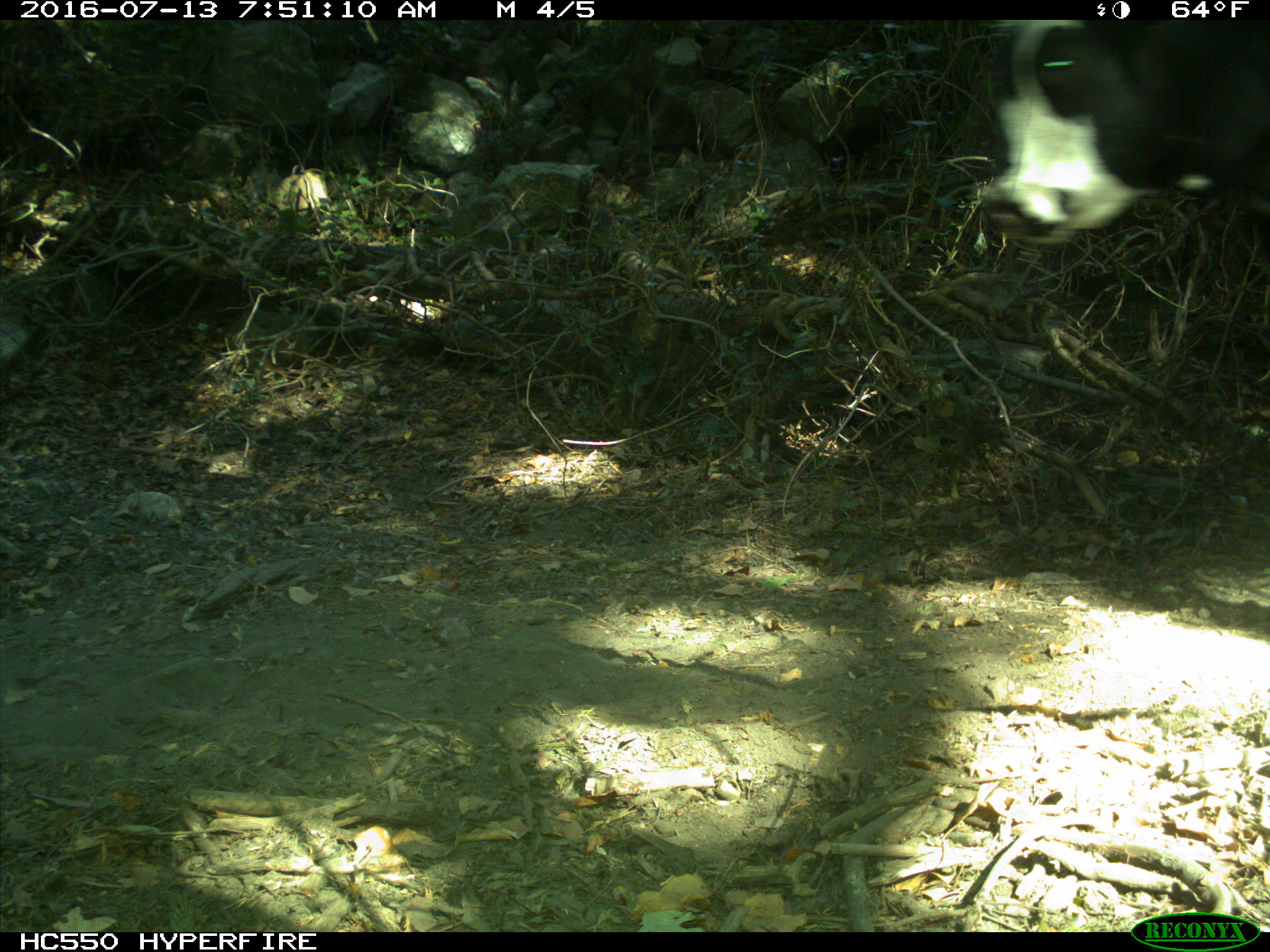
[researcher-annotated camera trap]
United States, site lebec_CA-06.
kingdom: Animalia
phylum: Chordata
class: Mammalia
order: Artiodactyla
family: Bovidae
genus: Bos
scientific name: Bos taurus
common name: domestic cow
Bos taurus (domestic cow).